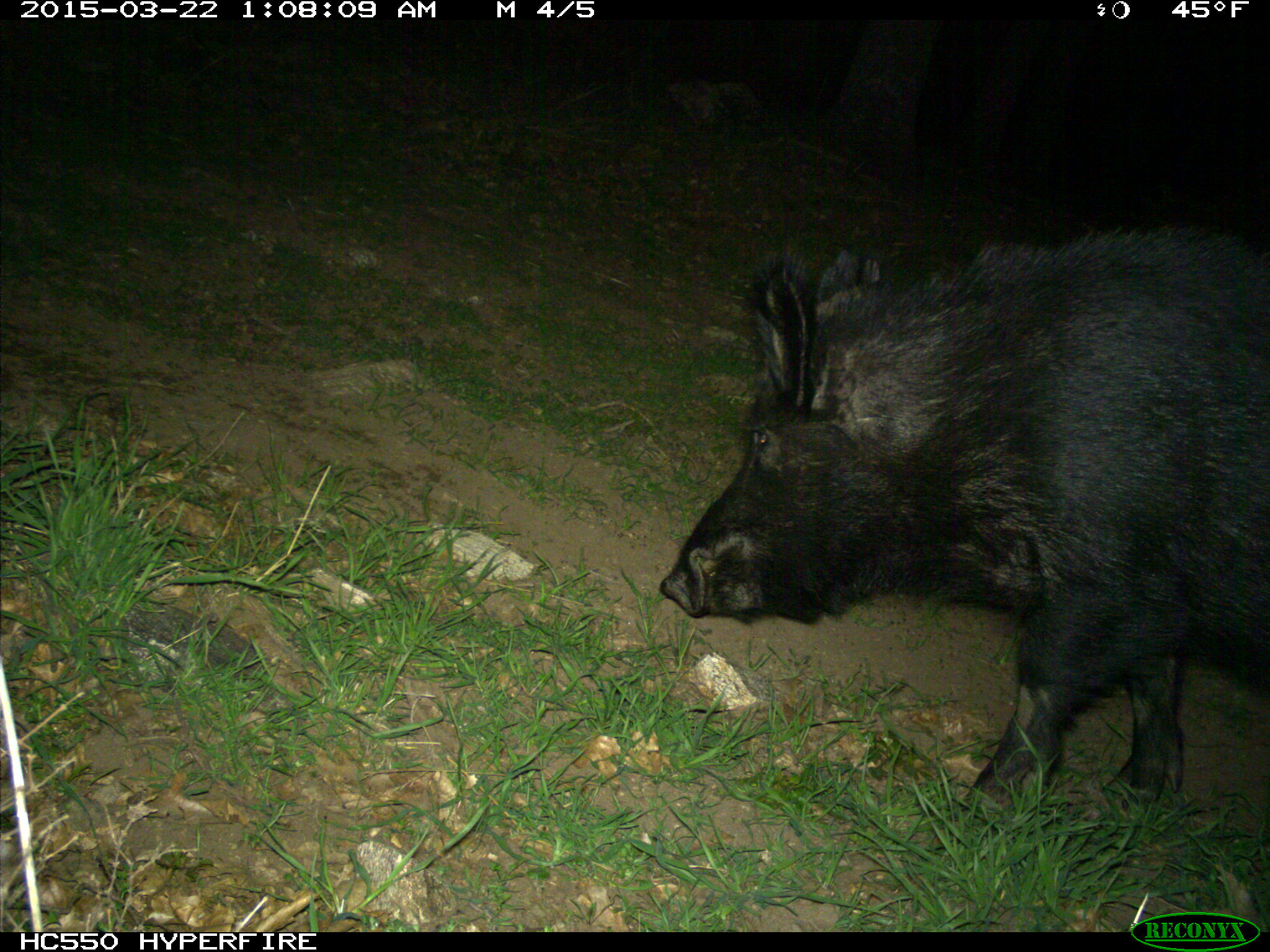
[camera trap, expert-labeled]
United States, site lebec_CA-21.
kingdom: Animalia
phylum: Chordata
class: Mammalia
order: Artiodactyla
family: Suidae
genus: Sus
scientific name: Sus scrofa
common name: wild boar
Sus scrofa (wild boar).